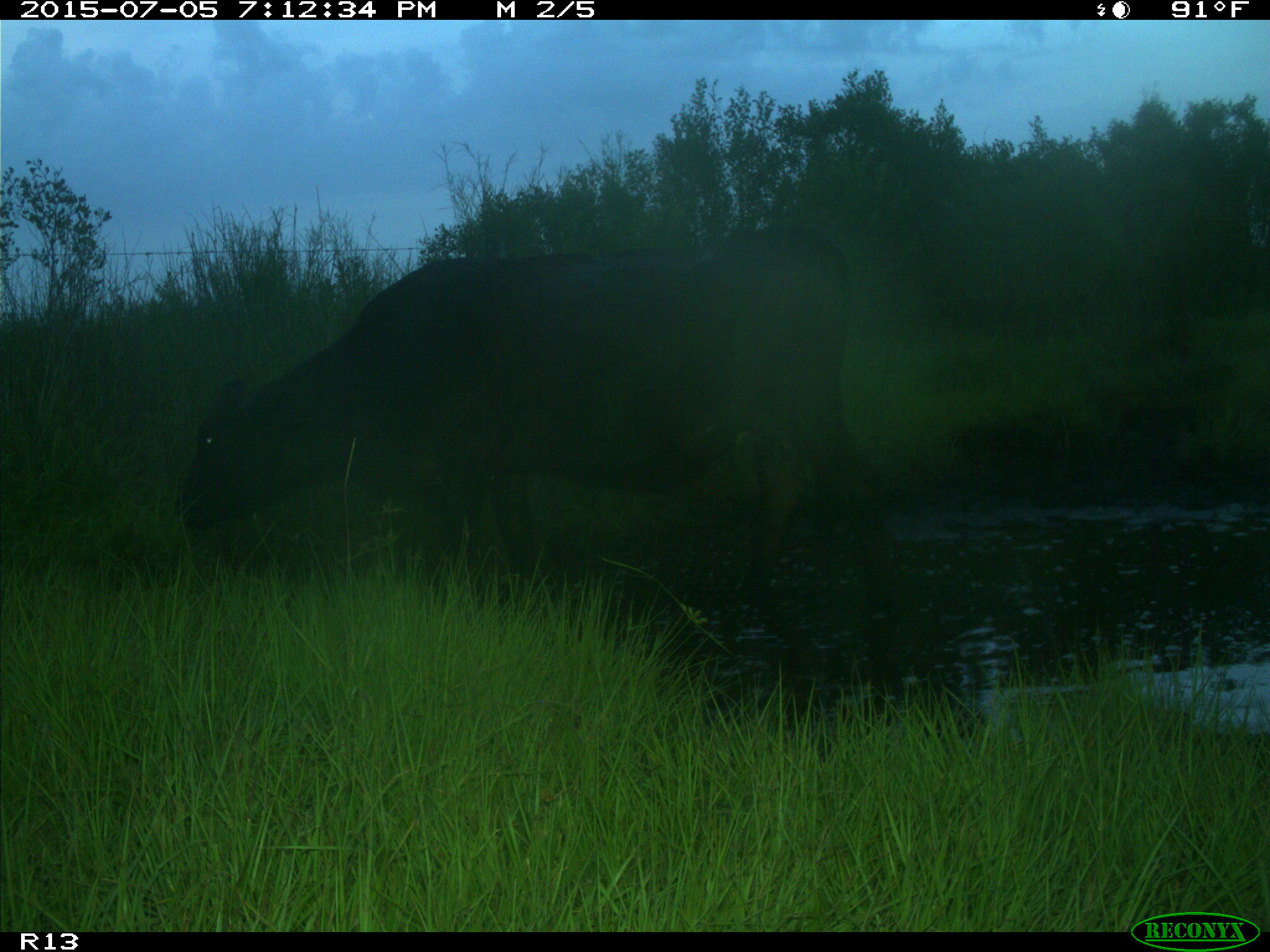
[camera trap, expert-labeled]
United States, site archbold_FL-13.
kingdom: Animalia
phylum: Chordata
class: Mammalia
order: Artiodactyla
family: Bovidae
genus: Bos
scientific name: Bos taurus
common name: domestic cow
Bos taurus (domestic cow).